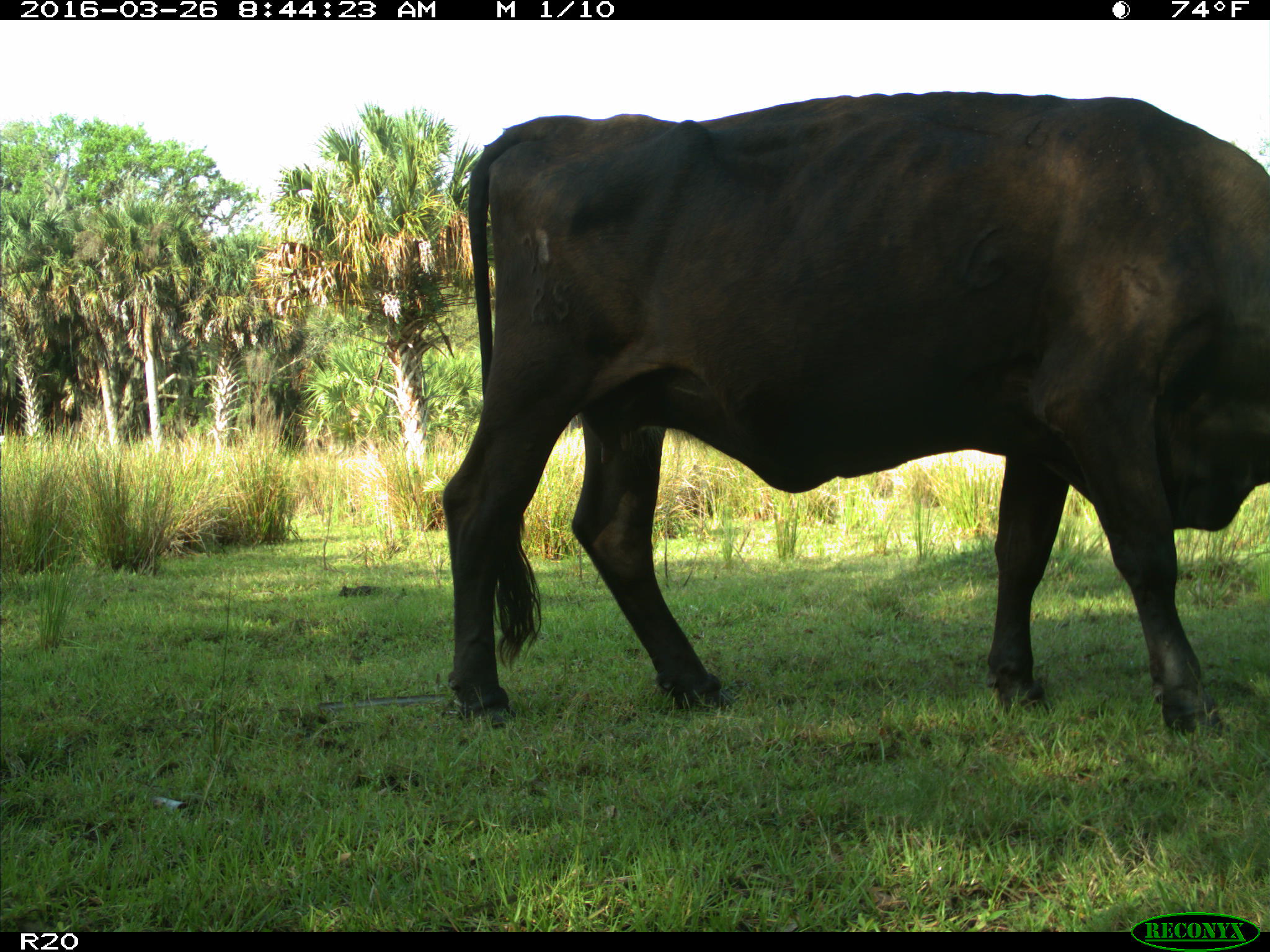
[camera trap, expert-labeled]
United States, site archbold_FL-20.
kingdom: Animalia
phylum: Chordata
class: Mammalia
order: Artiodactyla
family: Bovidae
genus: Bos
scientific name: Bos taurus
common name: domestic cow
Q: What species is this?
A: Bos taurus (domestic cow).